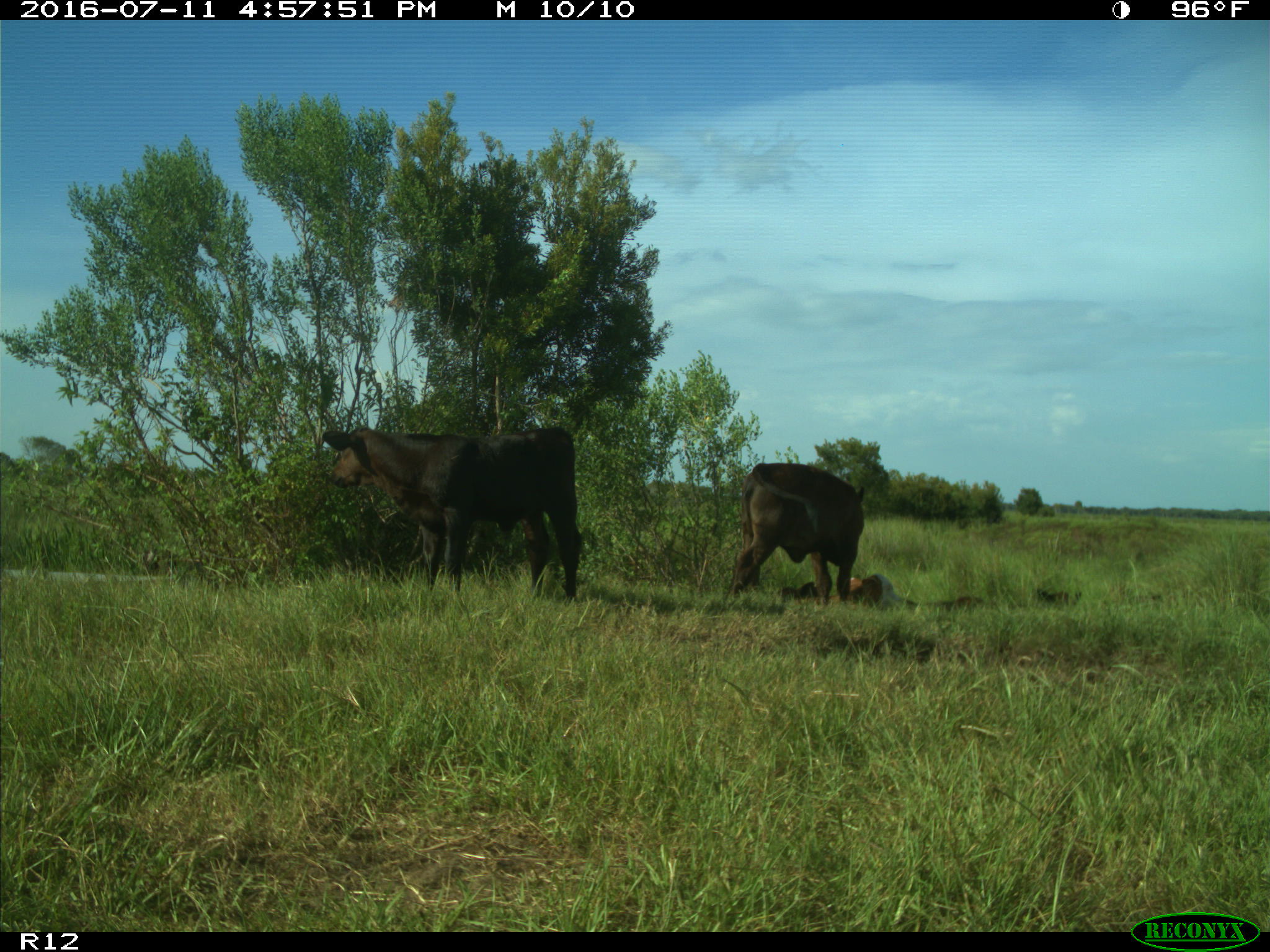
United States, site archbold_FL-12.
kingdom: Animalia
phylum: Chordata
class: Mammalia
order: Artiodactyla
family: Bovidae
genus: Bos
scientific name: Bos taurus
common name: domestic cow